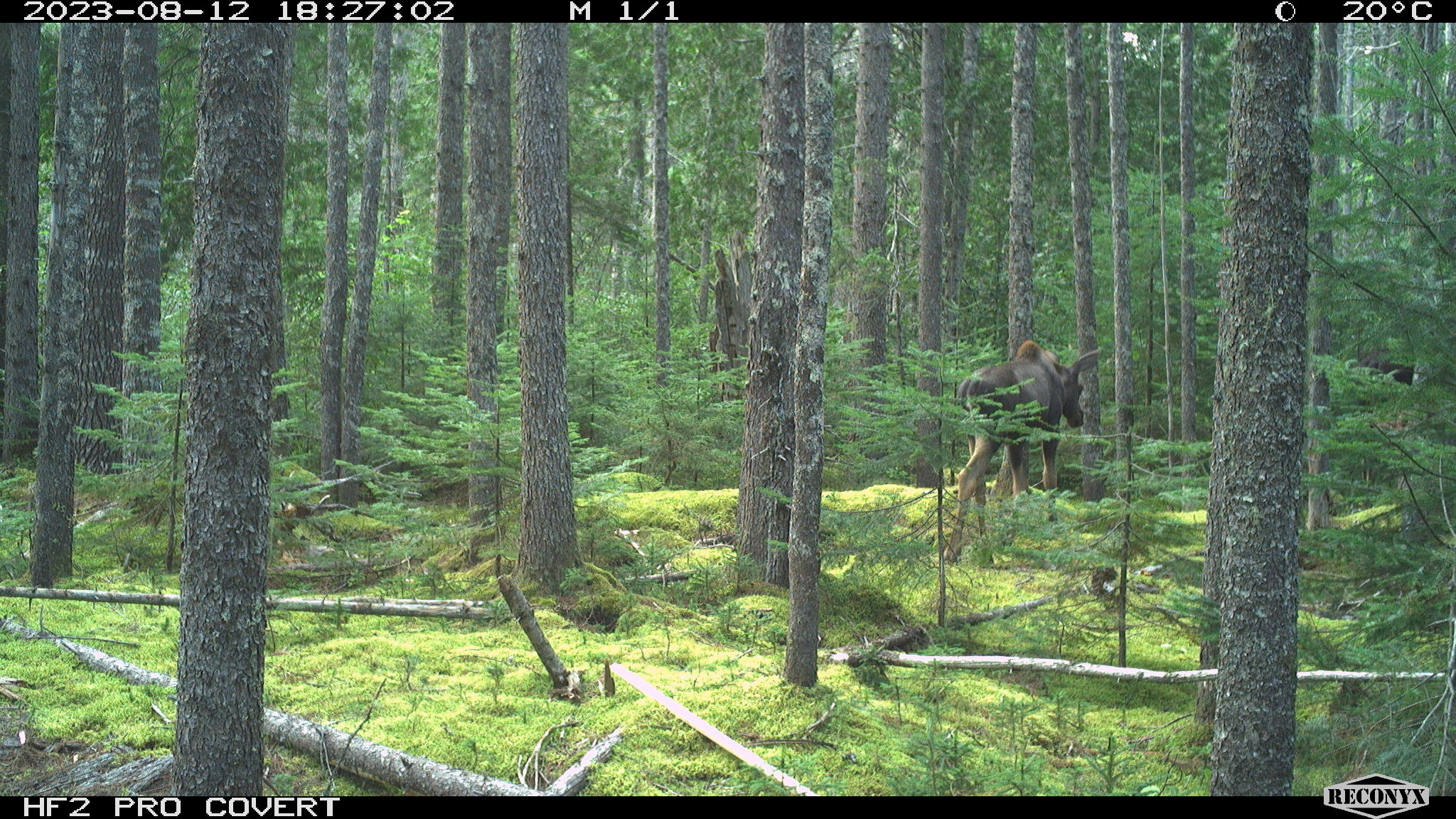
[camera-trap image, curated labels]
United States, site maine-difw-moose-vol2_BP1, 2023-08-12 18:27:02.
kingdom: Animalia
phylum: Chordata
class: Mammalia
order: Artiodactyla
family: Cervidae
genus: Alces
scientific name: Alces alces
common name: moose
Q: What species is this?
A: Moose (Alces alces).